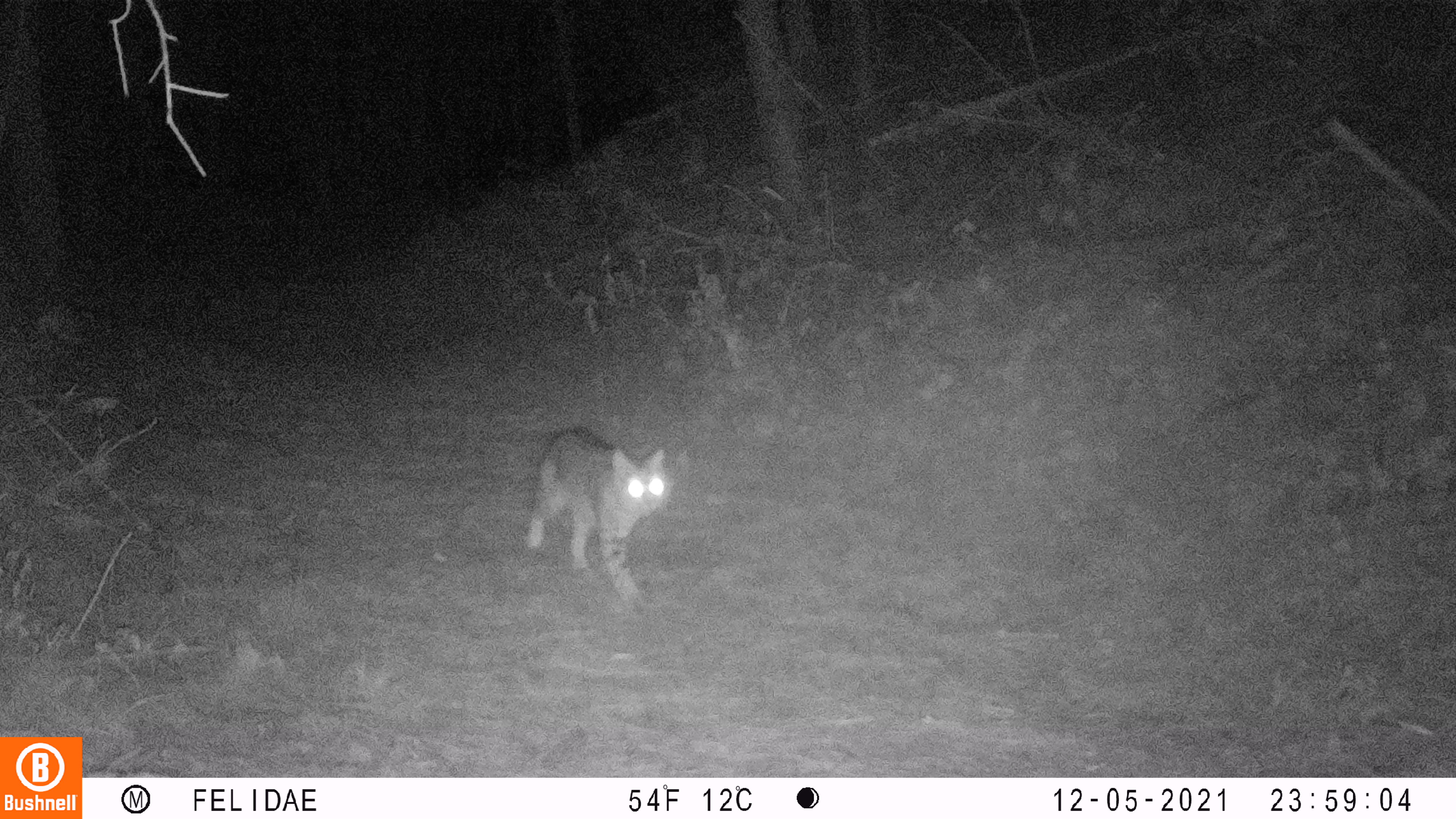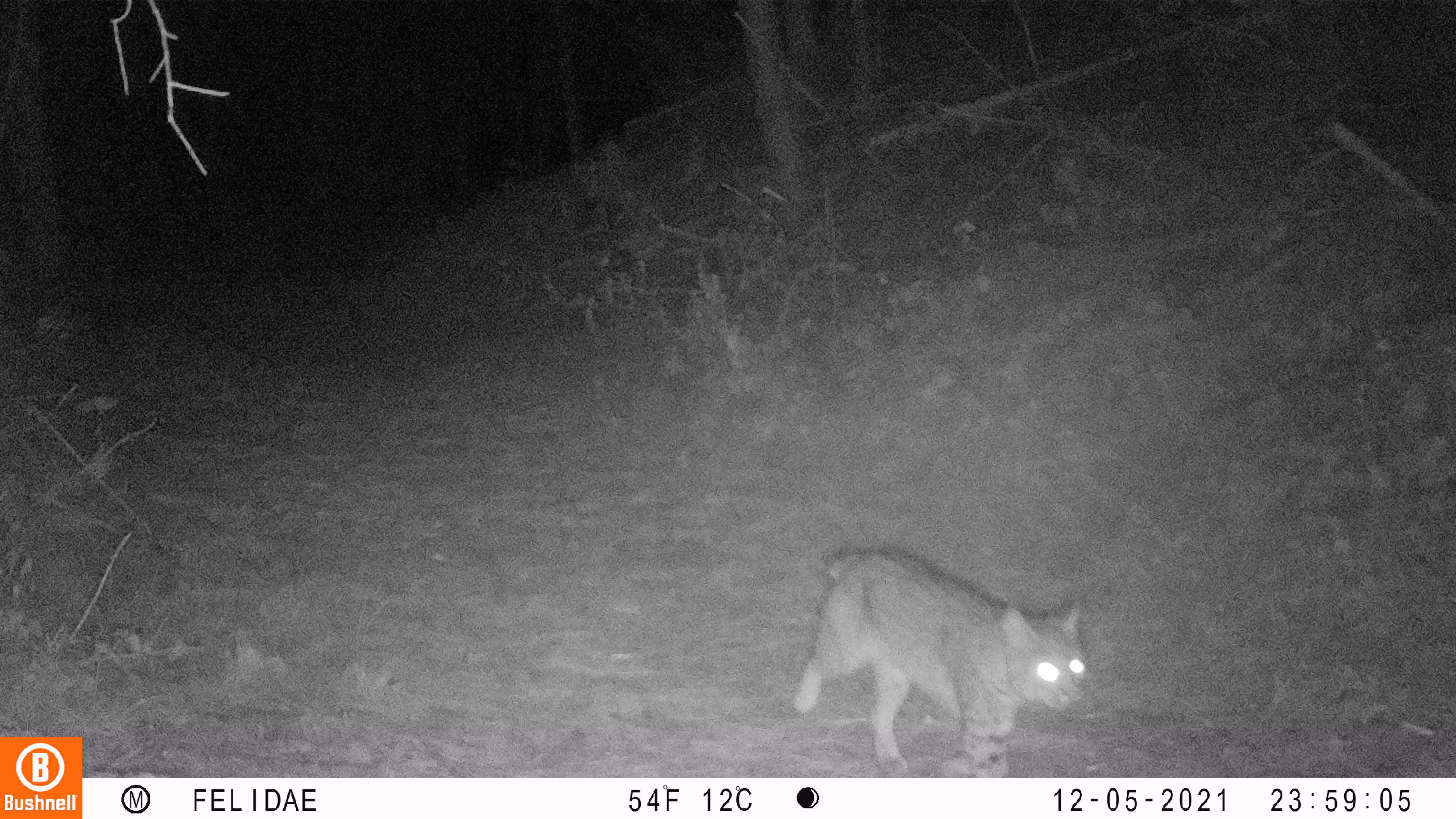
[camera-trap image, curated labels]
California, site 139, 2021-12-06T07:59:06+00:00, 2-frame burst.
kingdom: Animalia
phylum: Chordata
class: Mammalia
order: Carnivora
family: Felidae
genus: Lynx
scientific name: Lynx rufus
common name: bobcat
Bobcat (Lynx rufus).